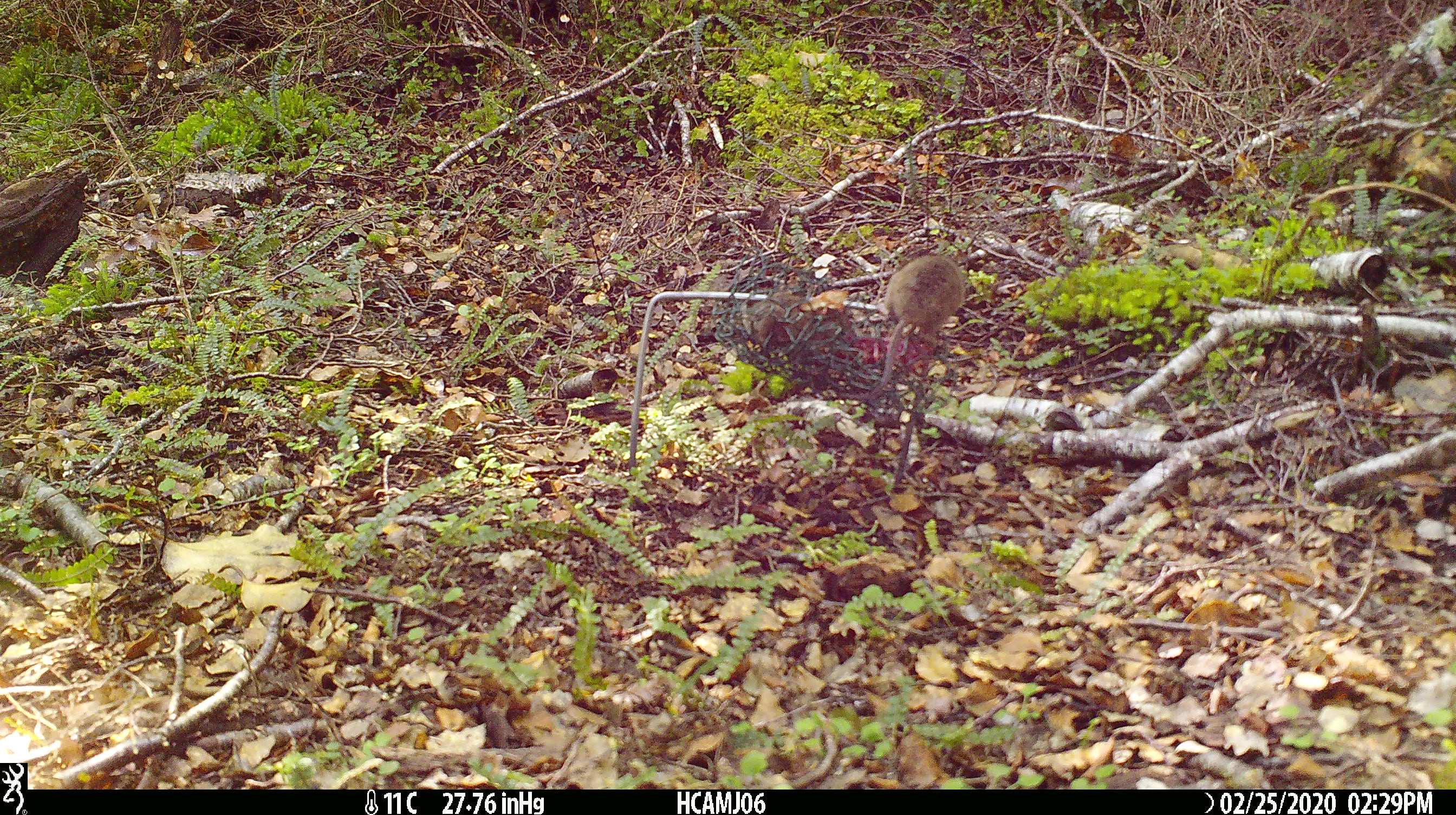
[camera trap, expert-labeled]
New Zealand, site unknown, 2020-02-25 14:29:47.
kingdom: Animalia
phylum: Chordata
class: Mammalia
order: Rodentia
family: Muridae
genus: Mus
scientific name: Mus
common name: mouse